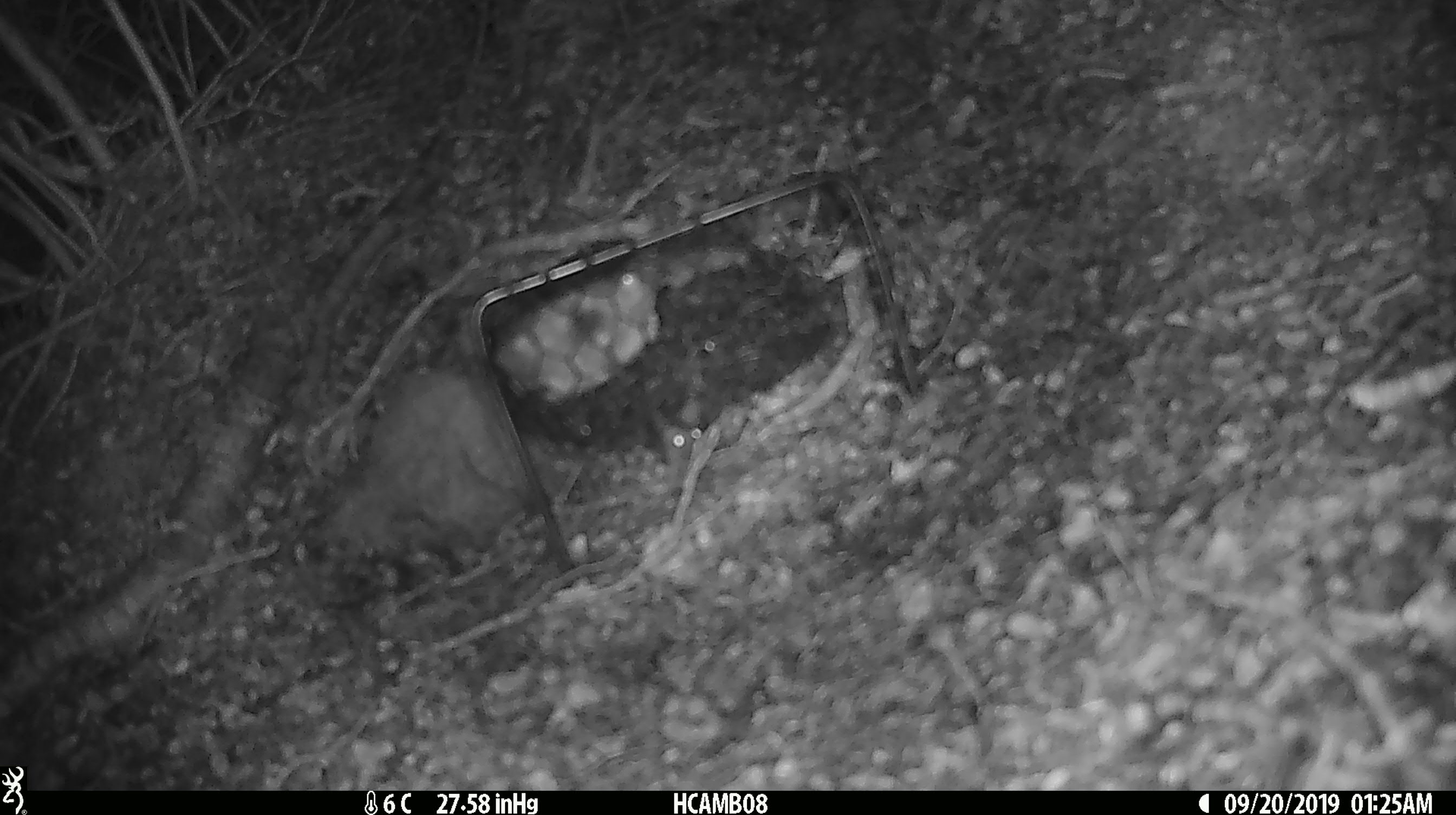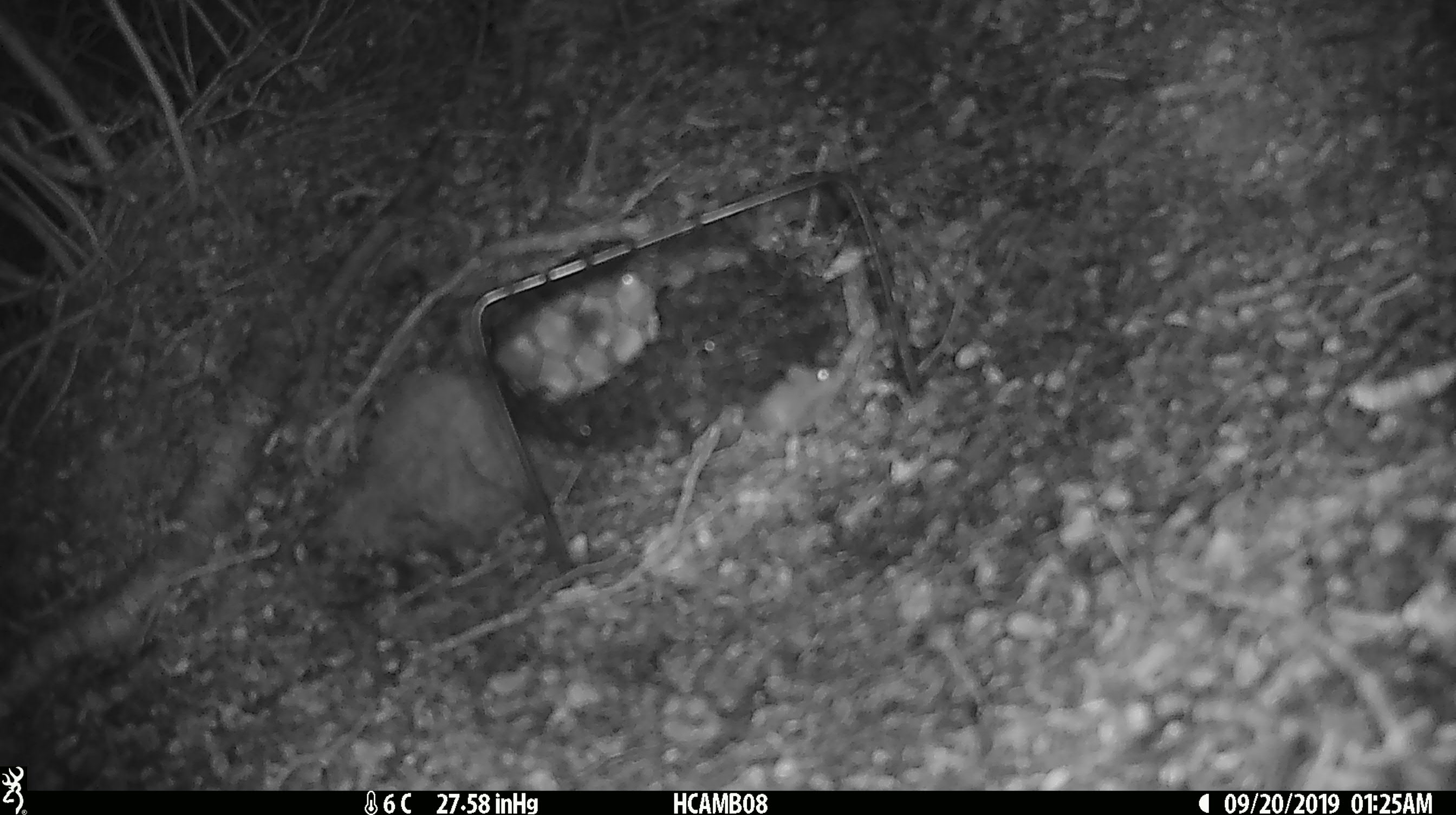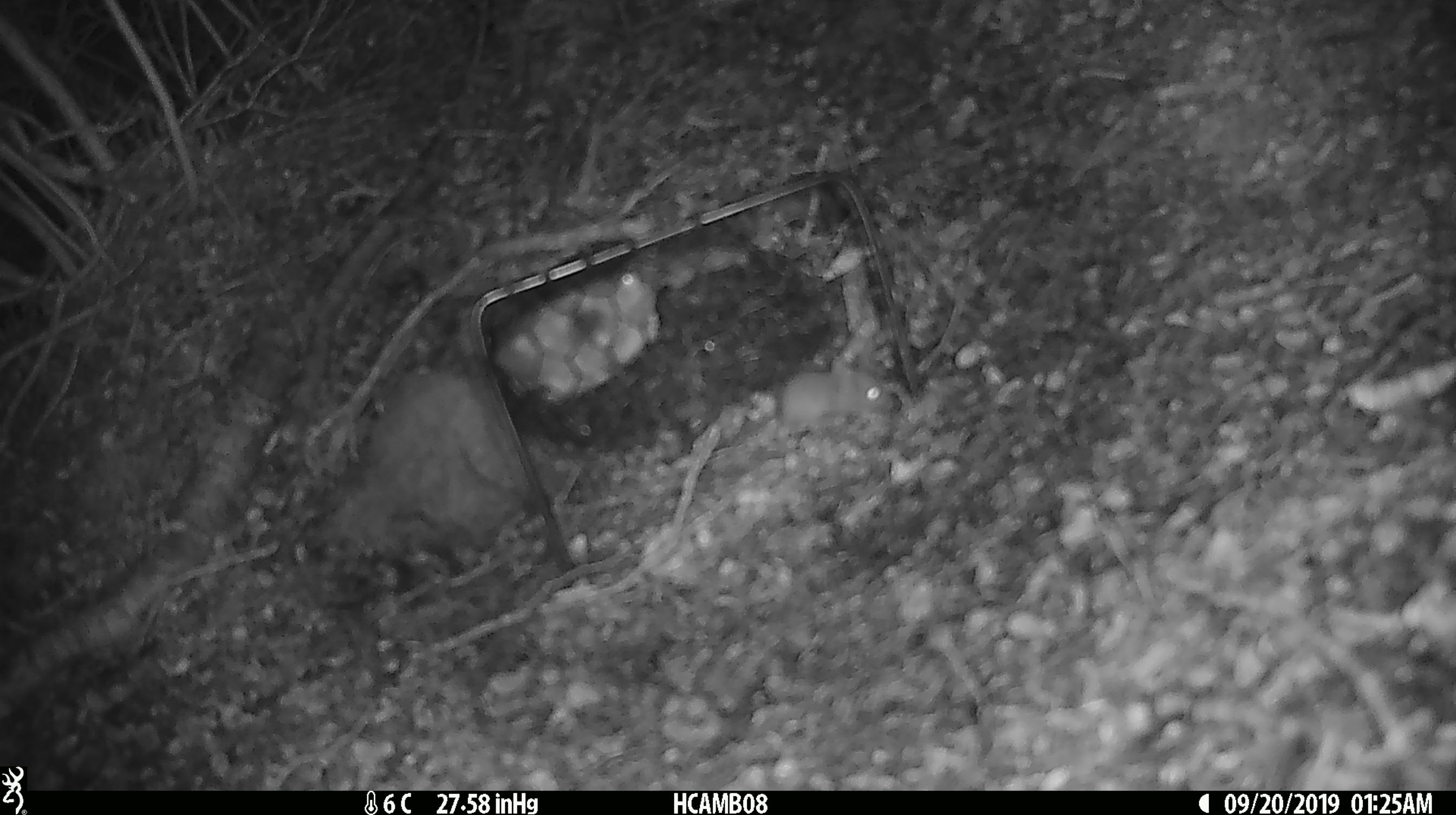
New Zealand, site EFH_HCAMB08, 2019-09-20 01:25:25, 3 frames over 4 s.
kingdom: Animalia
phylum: Chordata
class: Mammalia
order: Rodentia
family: Muridae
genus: Mus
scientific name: Mus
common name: mouse